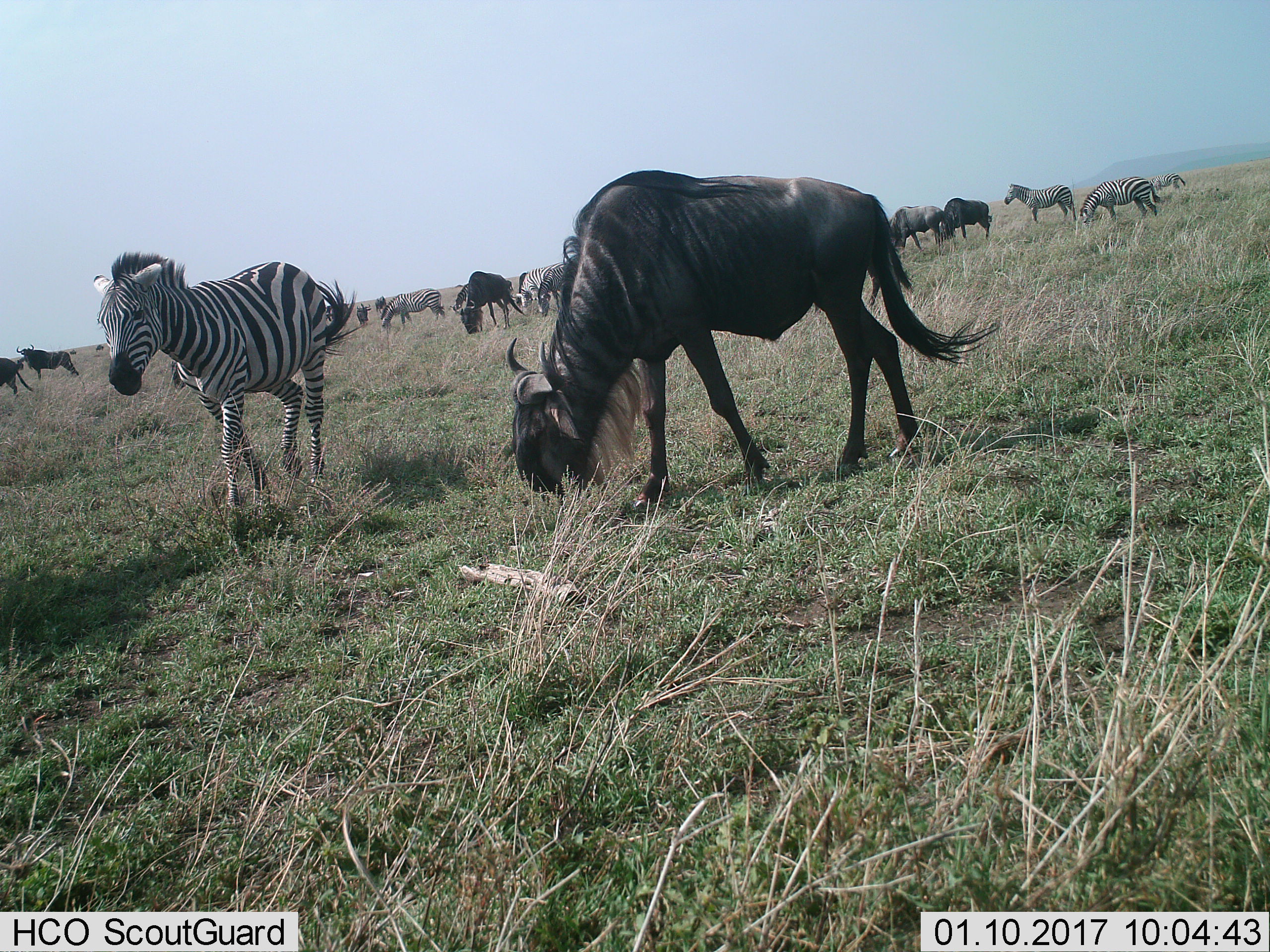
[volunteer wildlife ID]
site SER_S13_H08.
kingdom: Animalia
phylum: Chordata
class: Mammalia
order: Artiodactyla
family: Bovidae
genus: Connochaetes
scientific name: Connochaetes taurinus taurinus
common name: blue wildebeest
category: wildebeestblue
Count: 8.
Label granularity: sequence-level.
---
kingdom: Animalia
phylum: Chordata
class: Mammalia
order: Perissodactyla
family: Equidae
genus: Equus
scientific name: Equus quagga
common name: plains zebra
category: zebraplains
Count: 7.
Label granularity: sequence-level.